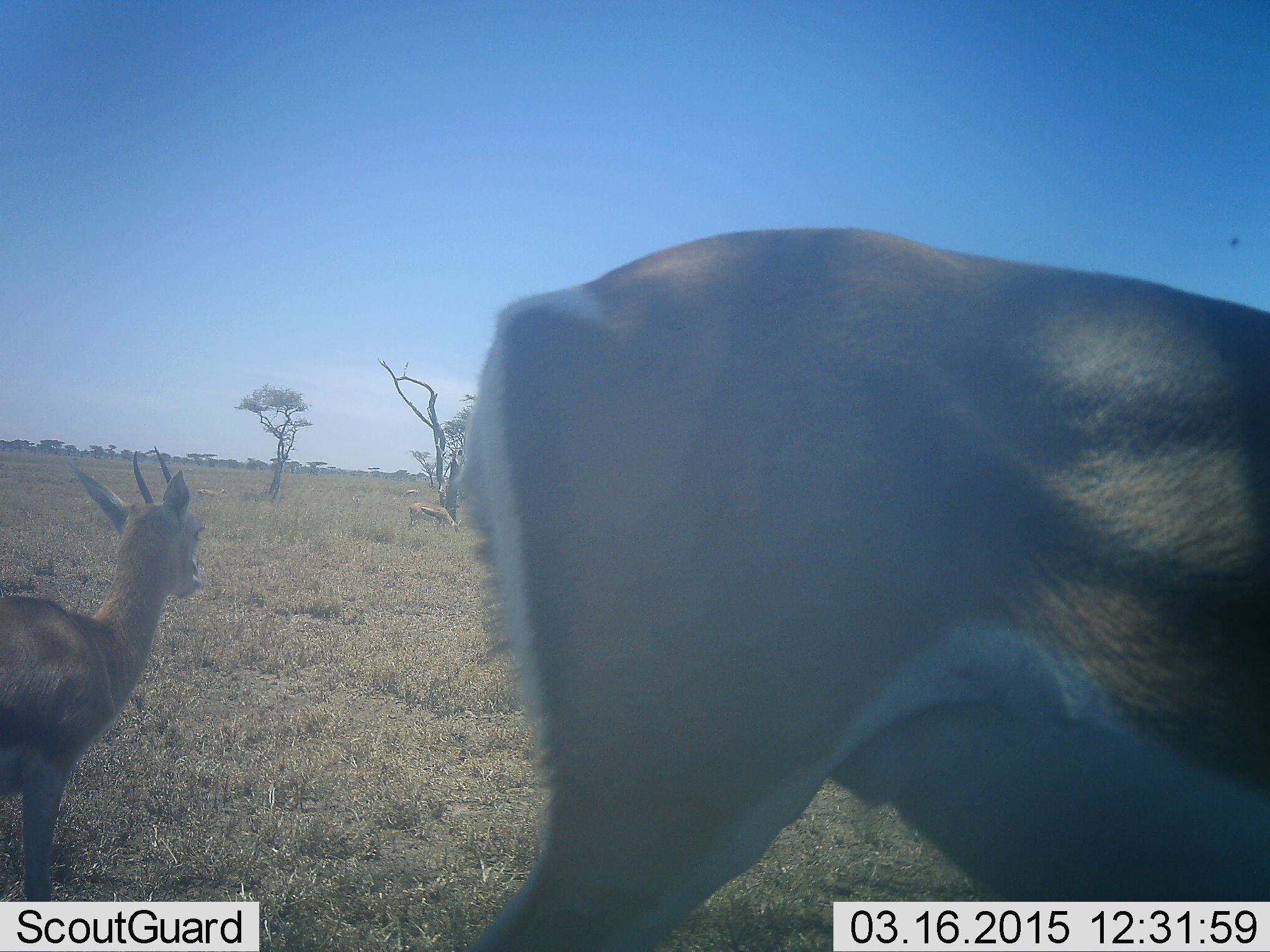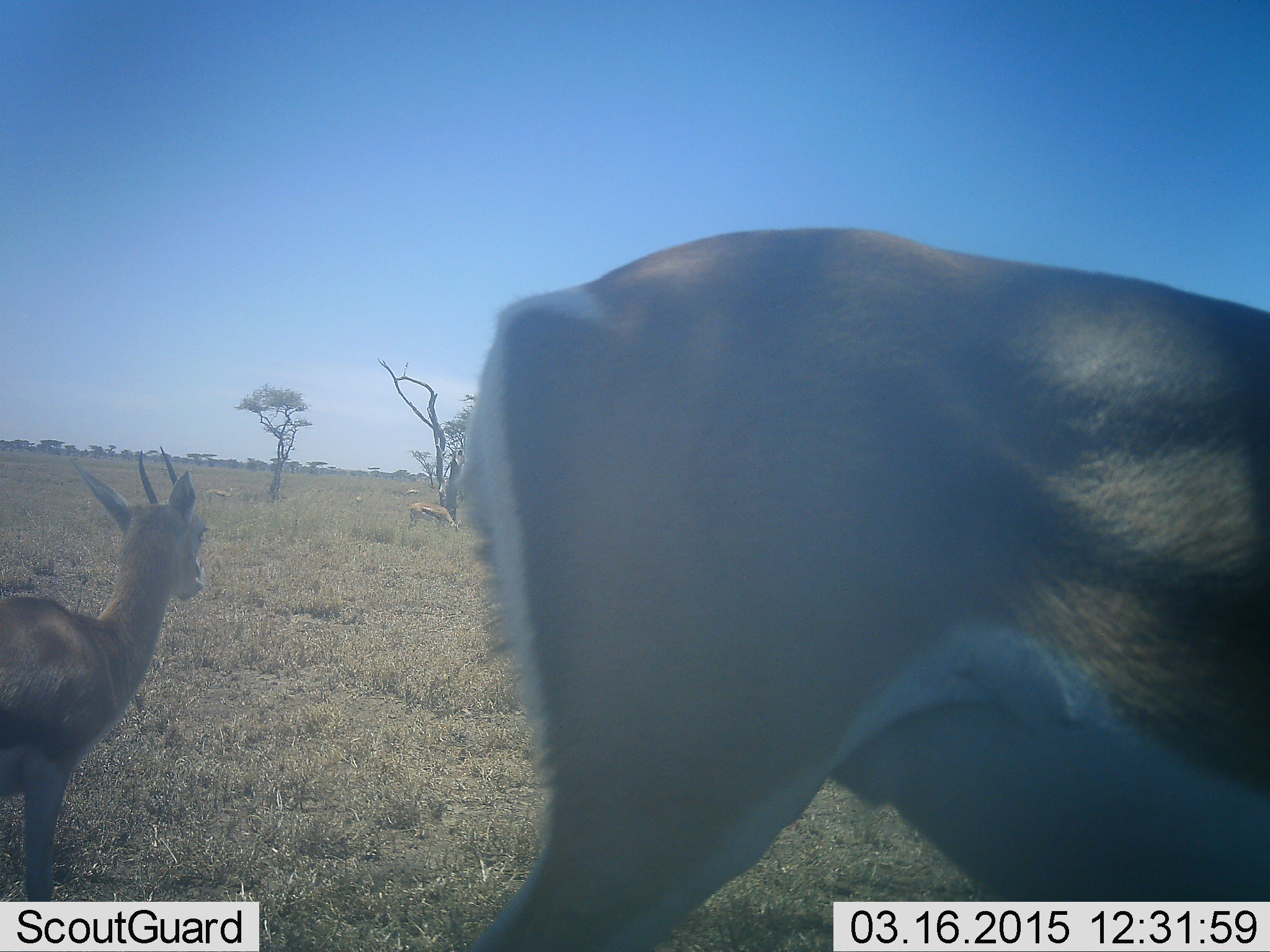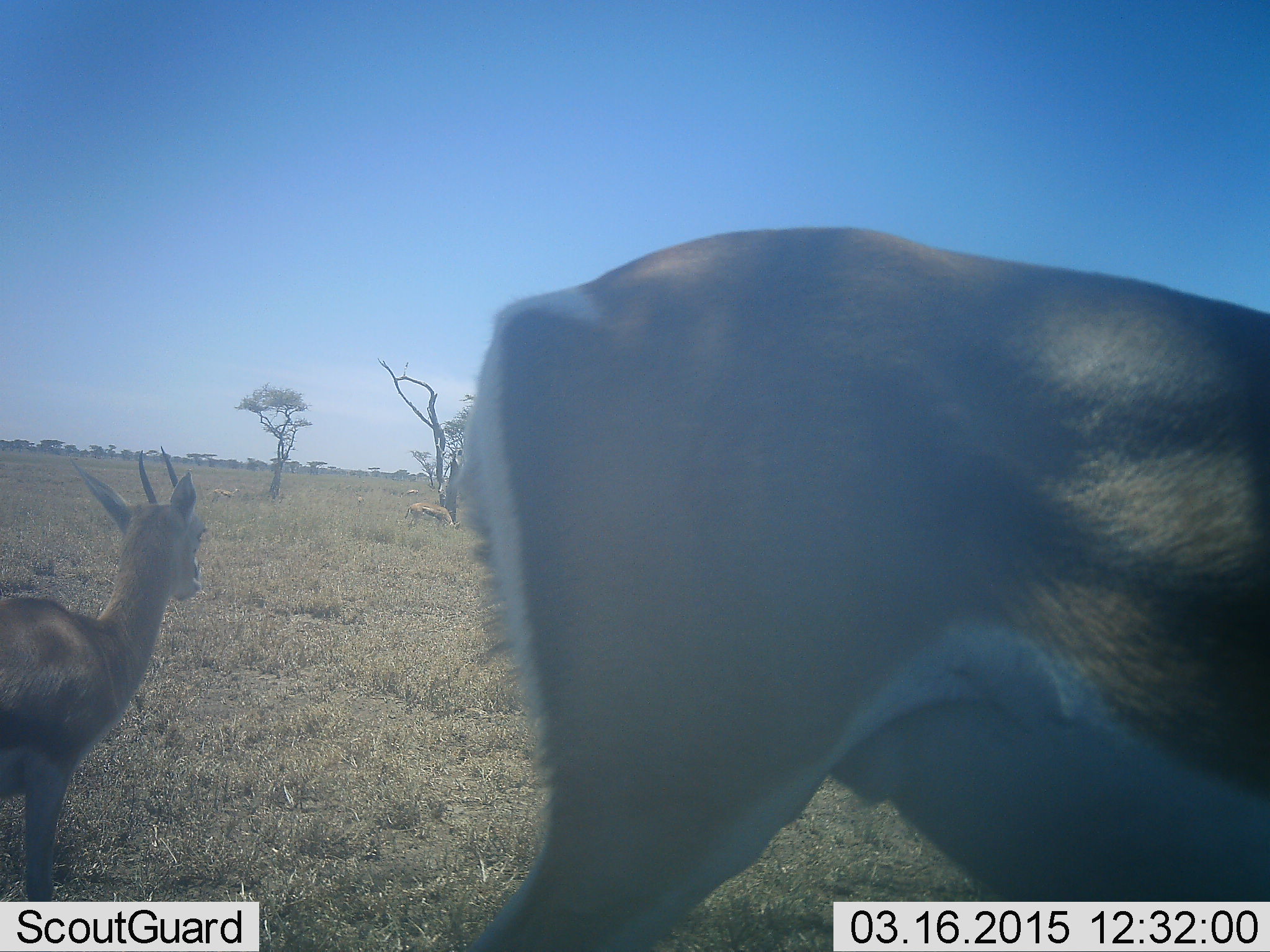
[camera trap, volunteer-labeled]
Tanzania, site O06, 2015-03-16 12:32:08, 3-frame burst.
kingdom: Animalia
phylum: Chordata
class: Mammalia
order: Artiodactyla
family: Bovidae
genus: Nanger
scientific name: Nanger granti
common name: grant's gazelle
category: gazellegrants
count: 3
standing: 83%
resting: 0%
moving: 8%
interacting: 0%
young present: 25%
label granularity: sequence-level